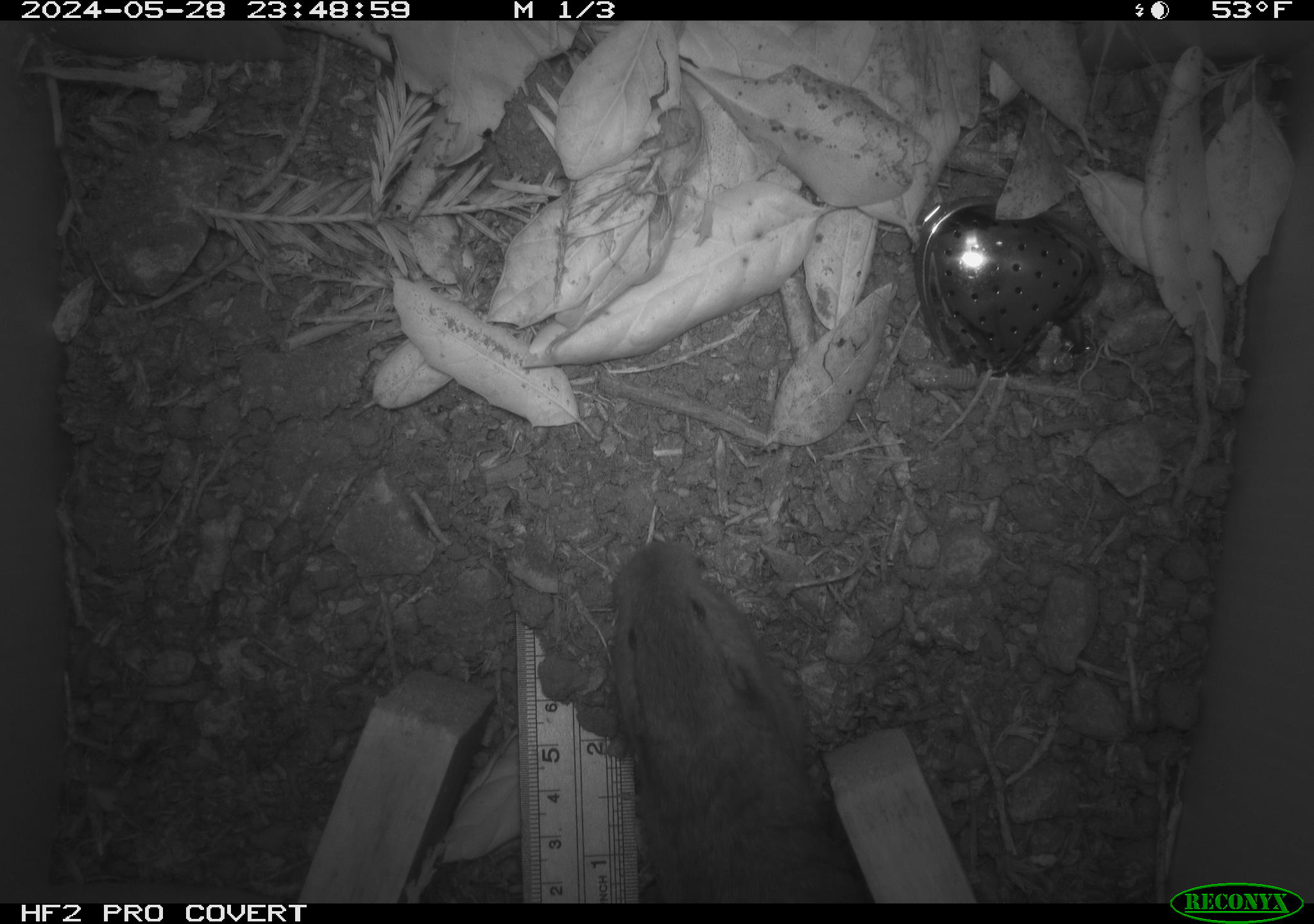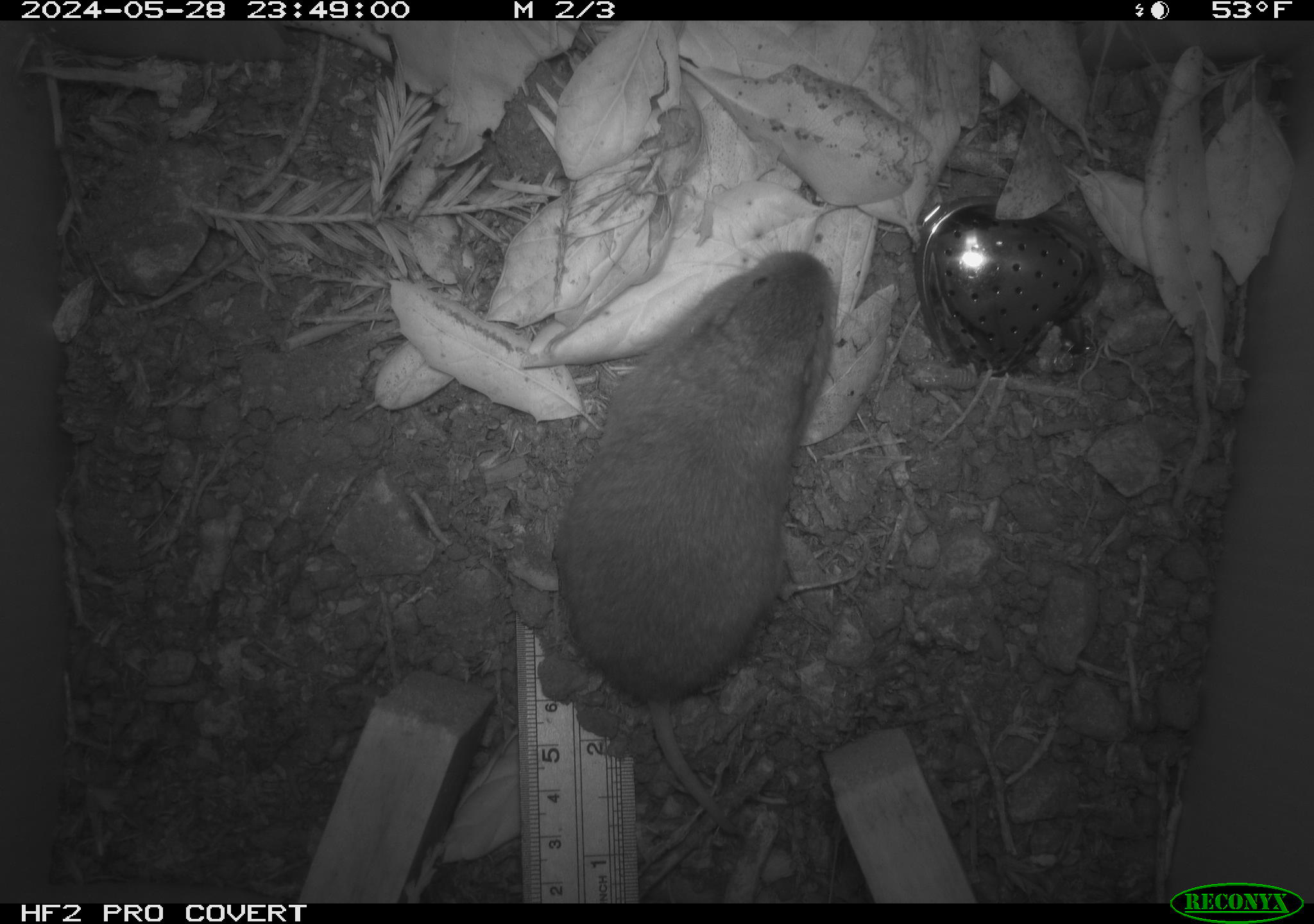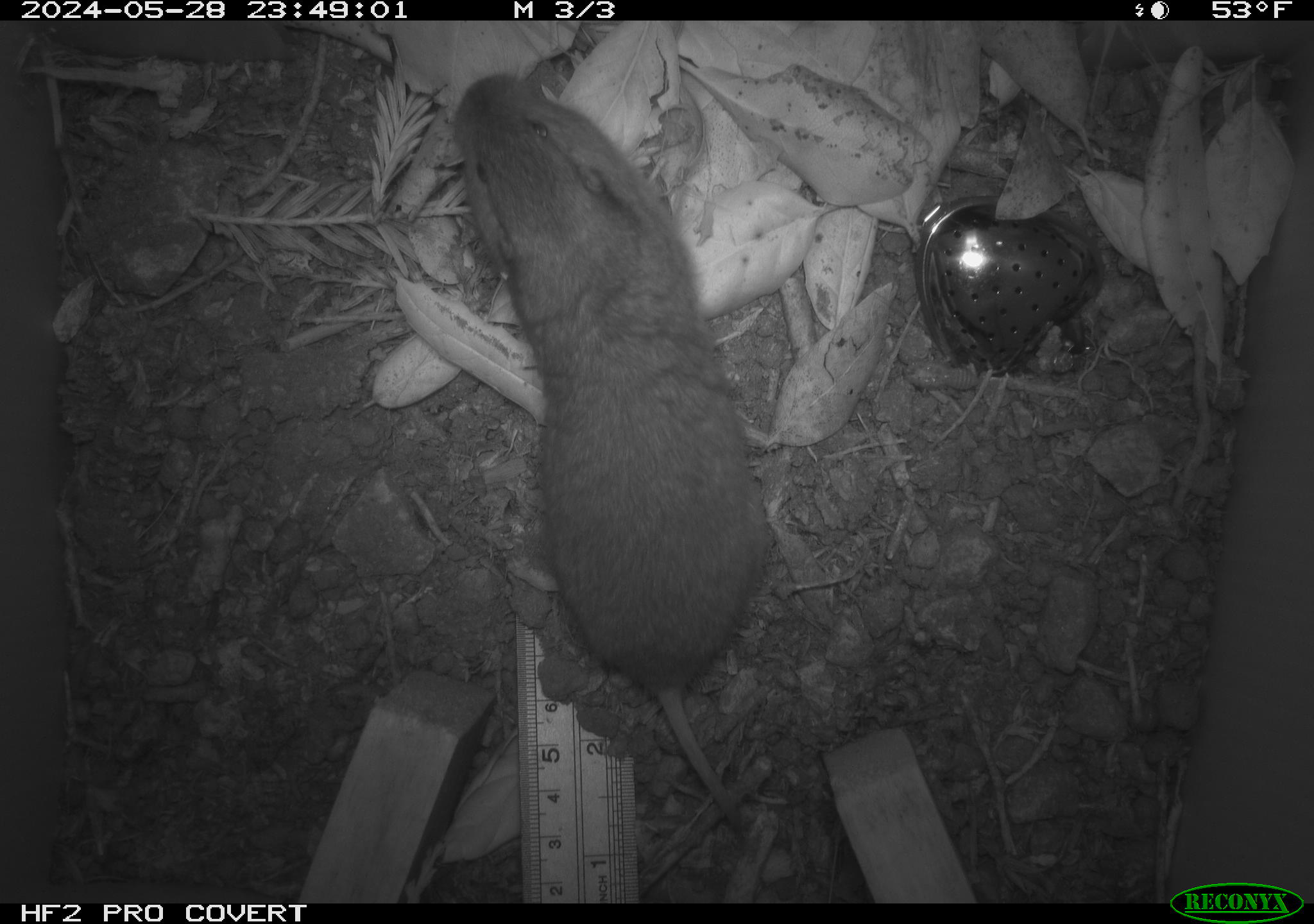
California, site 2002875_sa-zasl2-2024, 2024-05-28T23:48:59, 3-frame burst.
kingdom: Animalia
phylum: Chordata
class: Mammalia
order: Rodentia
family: Geomyidae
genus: Thomomys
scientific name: Thomomys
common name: smooth-toothed pocket gophers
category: thomomys species